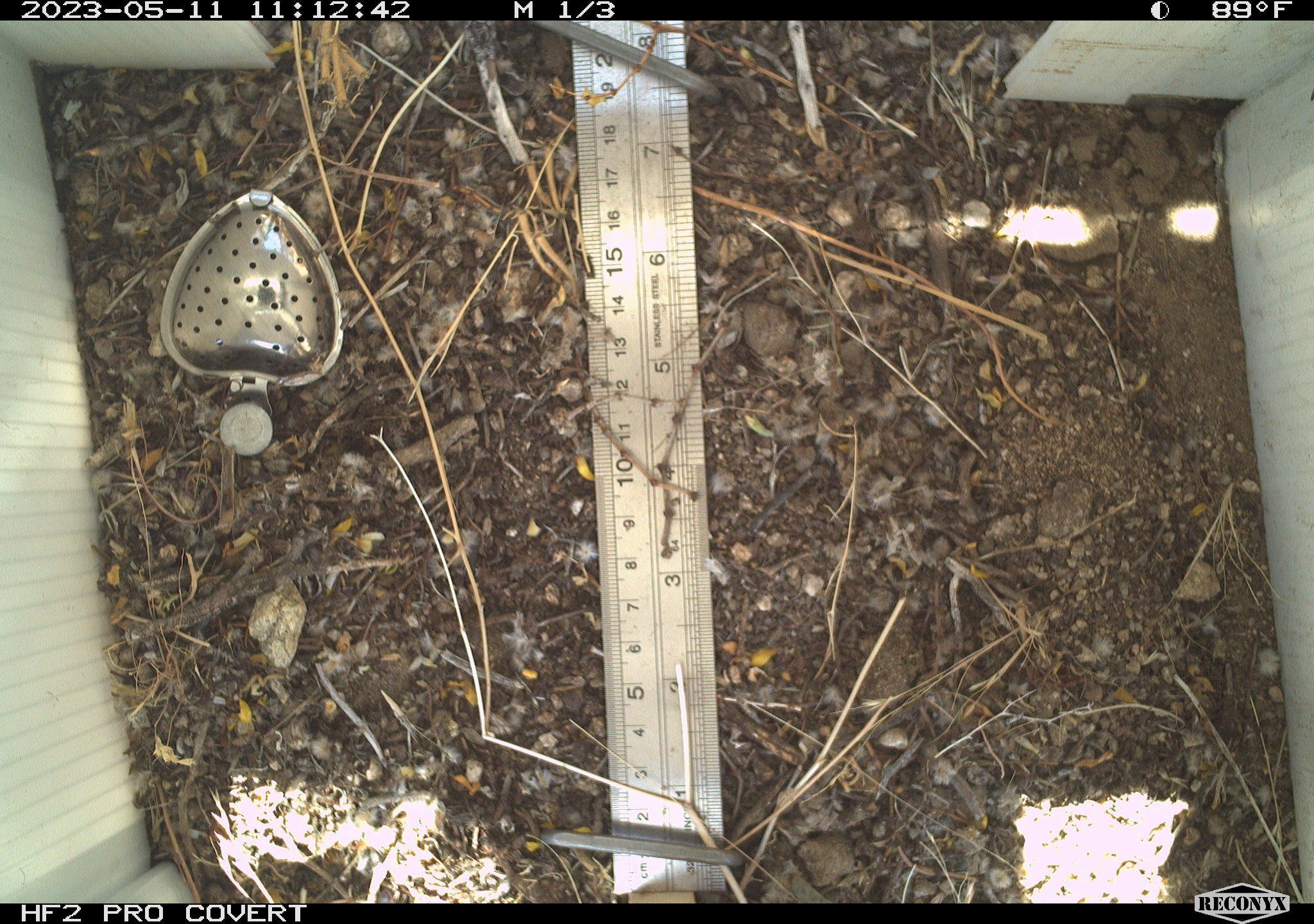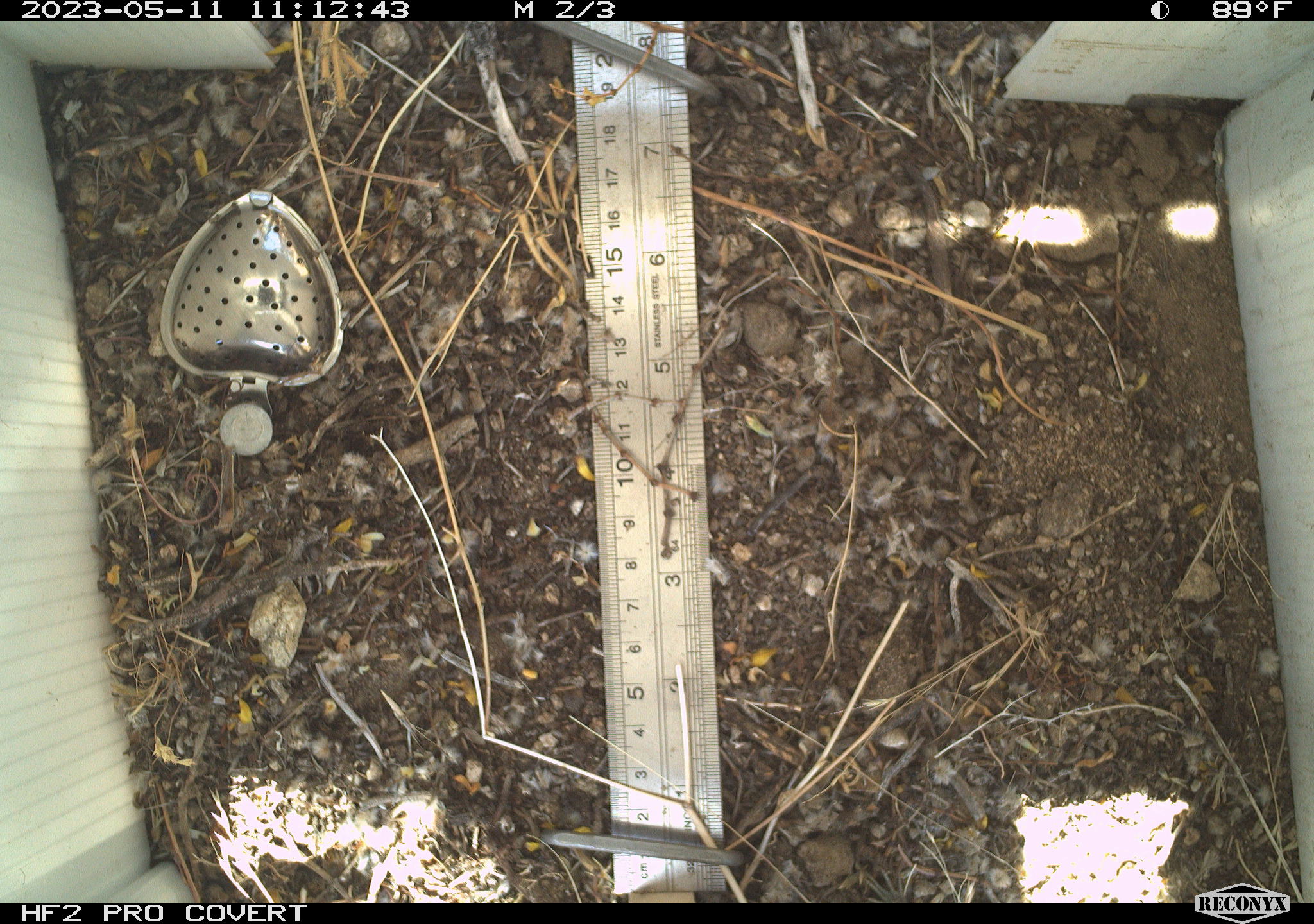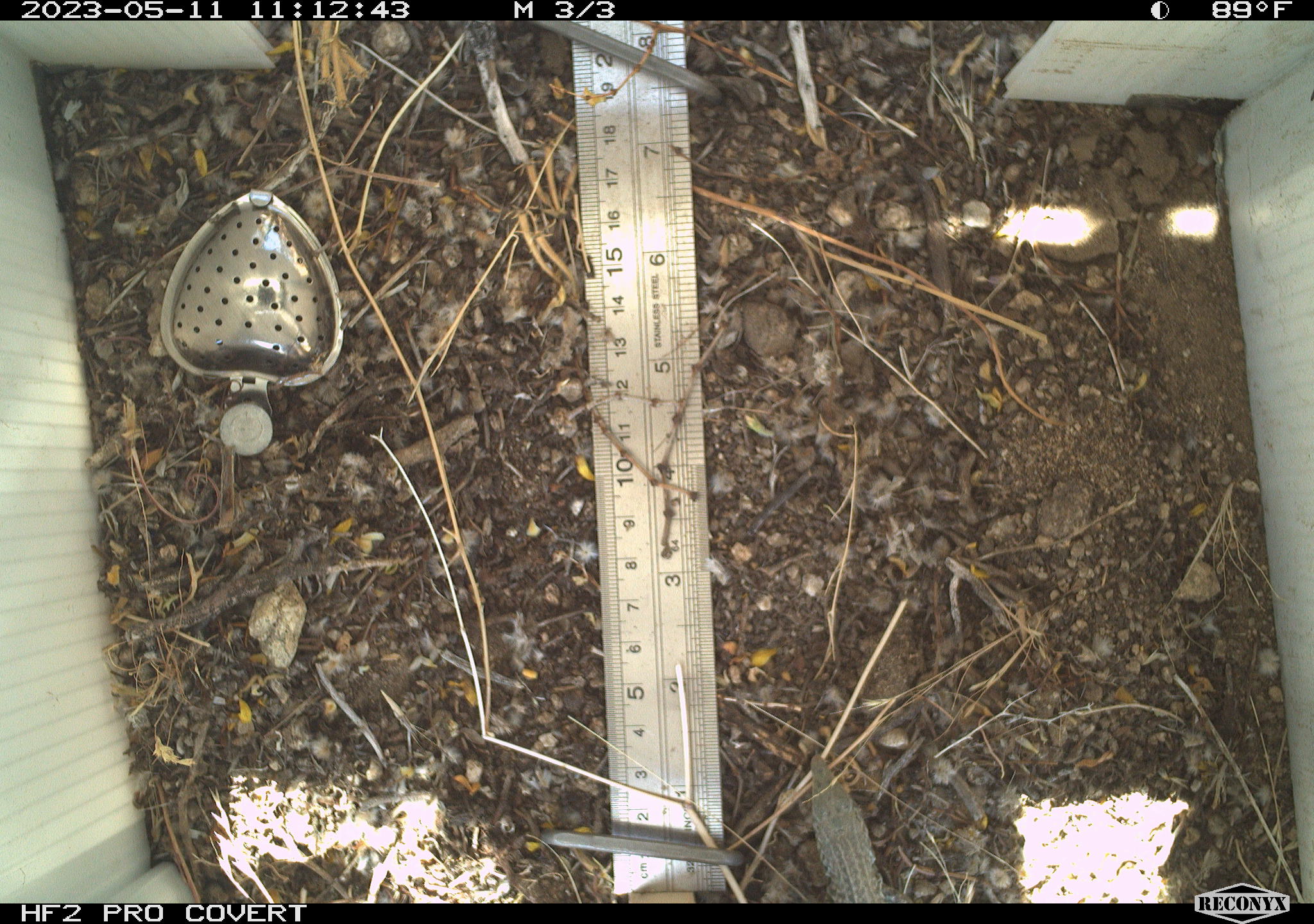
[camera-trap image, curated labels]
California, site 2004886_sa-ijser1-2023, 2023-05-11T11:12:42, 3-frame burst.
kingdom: Animalia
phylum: Chordata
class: Reptilia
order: Squamata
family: Teiidae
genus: Aspidoscelis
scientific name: Aspidoscelis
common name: whiptail lizards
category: aspidoscelis species